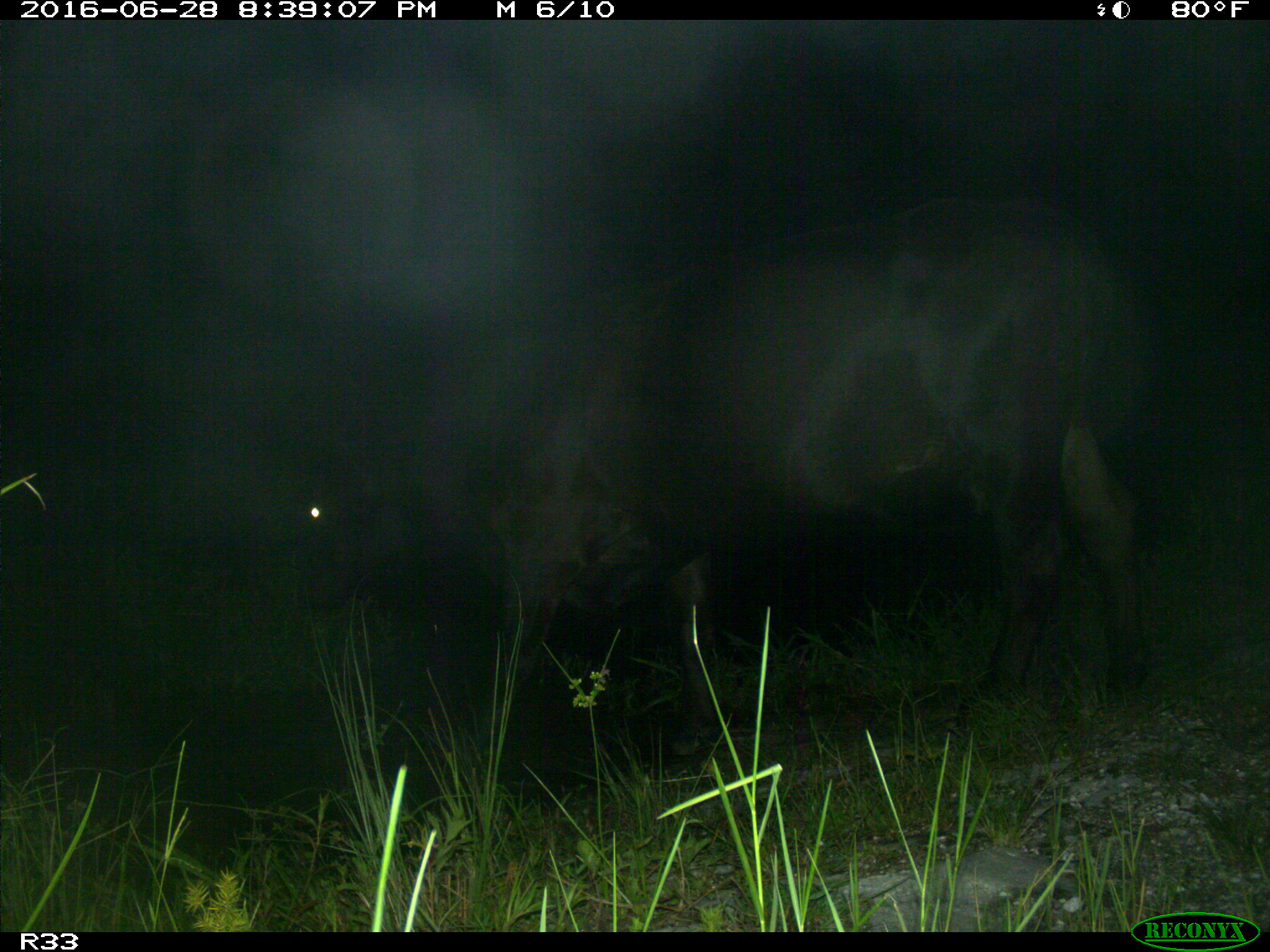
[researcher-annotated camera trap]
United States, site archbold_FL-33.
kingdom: Animalia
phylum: Chordata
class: Mammalia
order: Artiodactyla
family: Bovidae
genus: Bos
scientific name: Bos taurus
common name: domestic cow